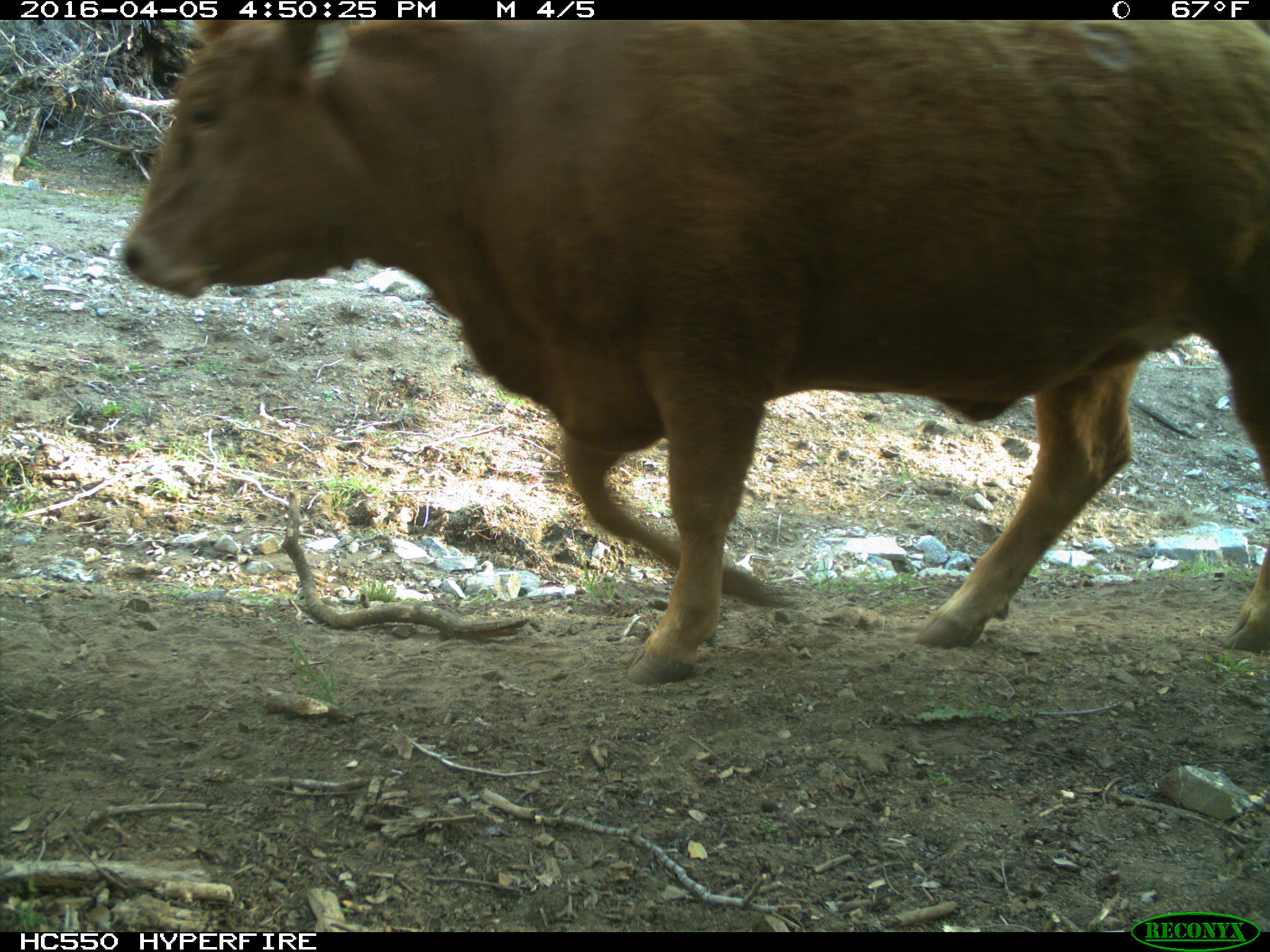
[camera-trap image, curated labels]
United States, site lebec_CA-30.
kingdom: Animalia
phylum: Chordata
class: Mammalia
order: Artiodactyla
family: Bovidae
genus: Bos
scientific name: Bos taurus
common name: domestic cow